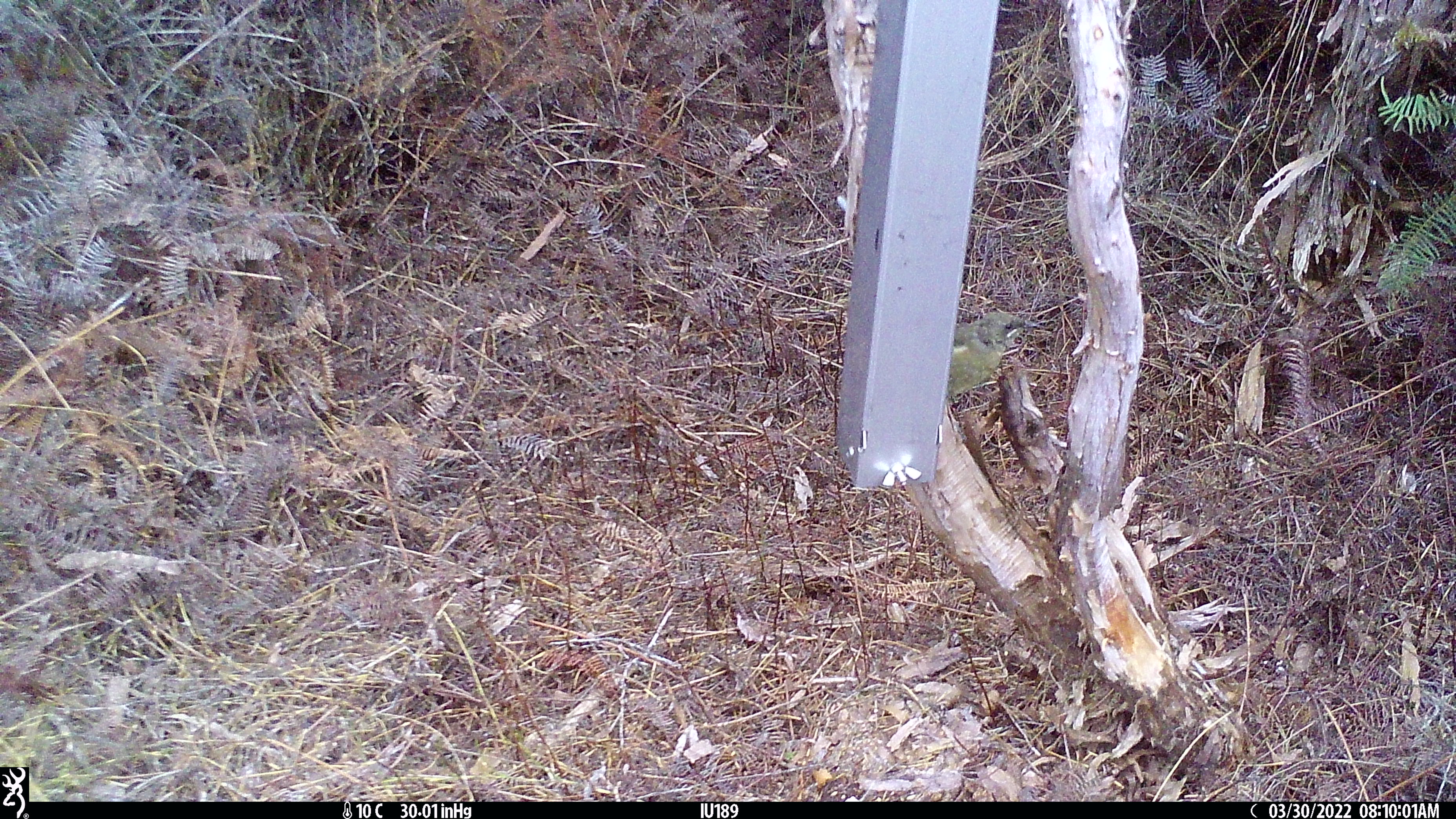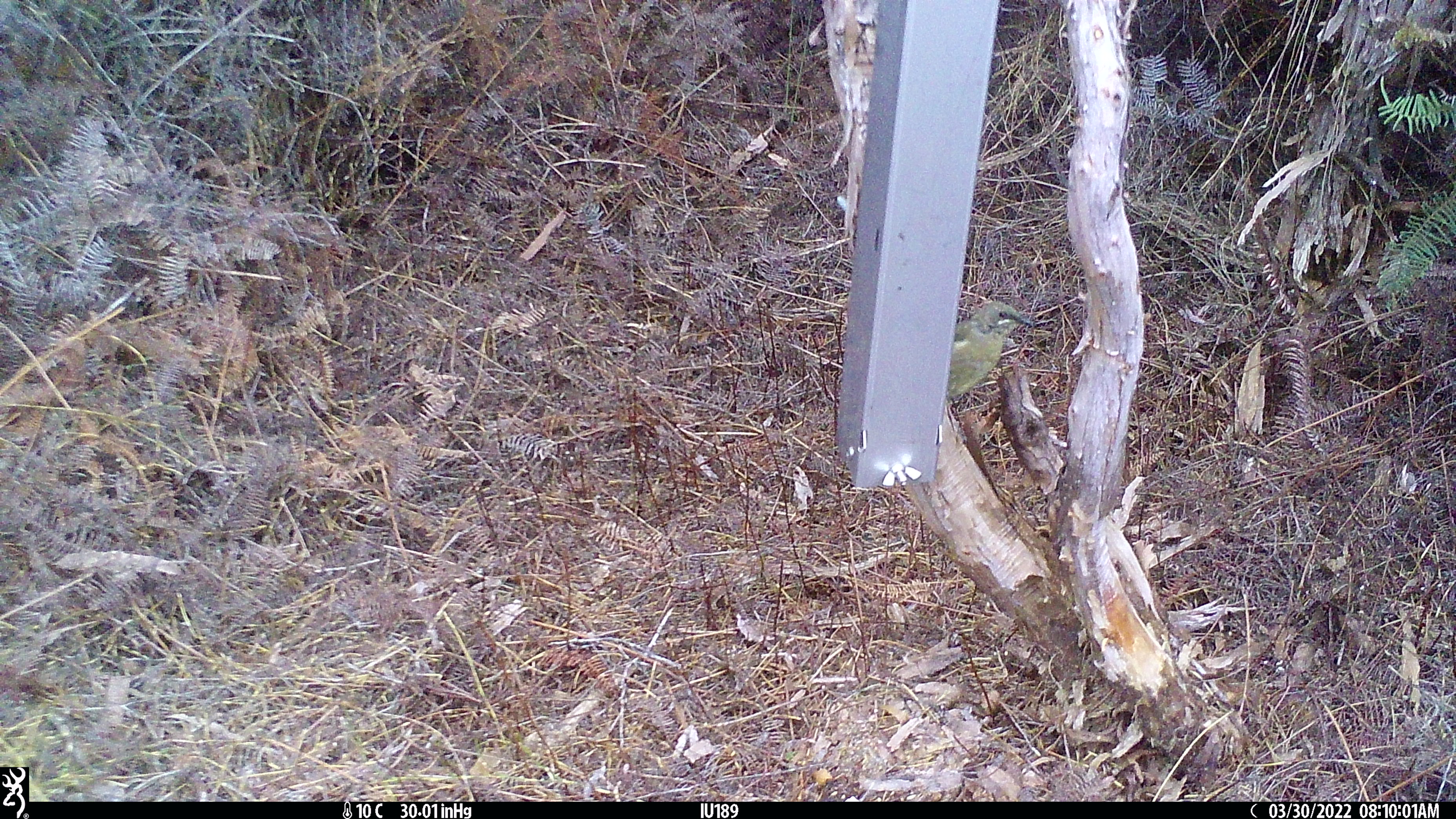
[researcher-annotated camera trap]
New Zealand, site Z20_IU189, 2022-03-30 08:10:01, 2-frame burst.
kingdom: Animalia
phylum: Chordata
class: Aves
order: Passeriformes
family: Meliphagidae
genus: Anthornis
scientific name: Anthornis melanura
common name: new zealand bellbird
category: bellbird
Bellbird (new zealand bellbird) (Anthornis melanura).